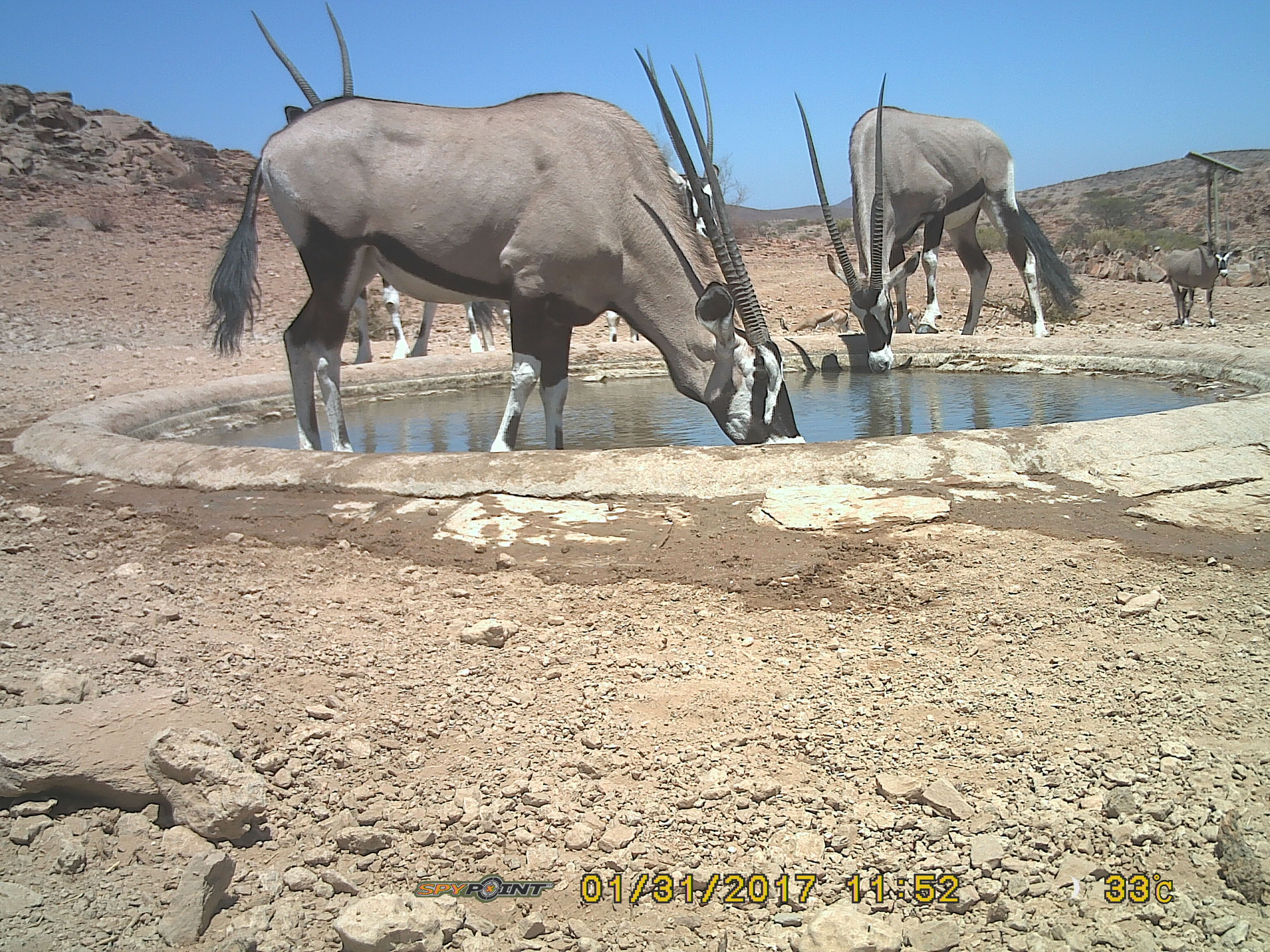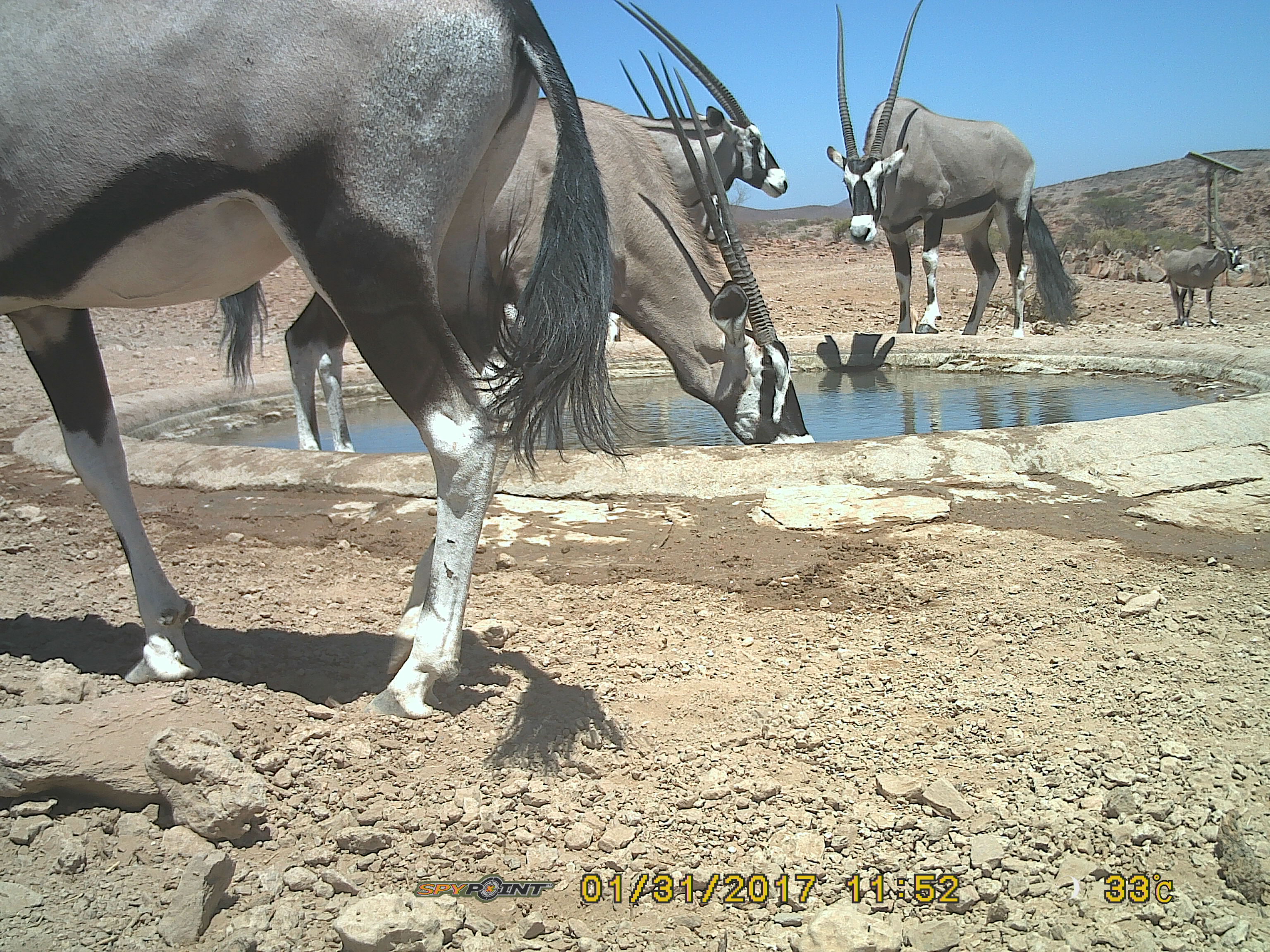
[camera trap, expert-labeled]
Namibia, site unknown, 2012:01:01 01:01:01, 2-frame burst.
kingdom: Animalia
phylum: Chordata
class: Mammalia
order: Artiodactyla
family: Bovidae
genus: Oryx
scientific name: Oryx gazella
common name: gemsbok